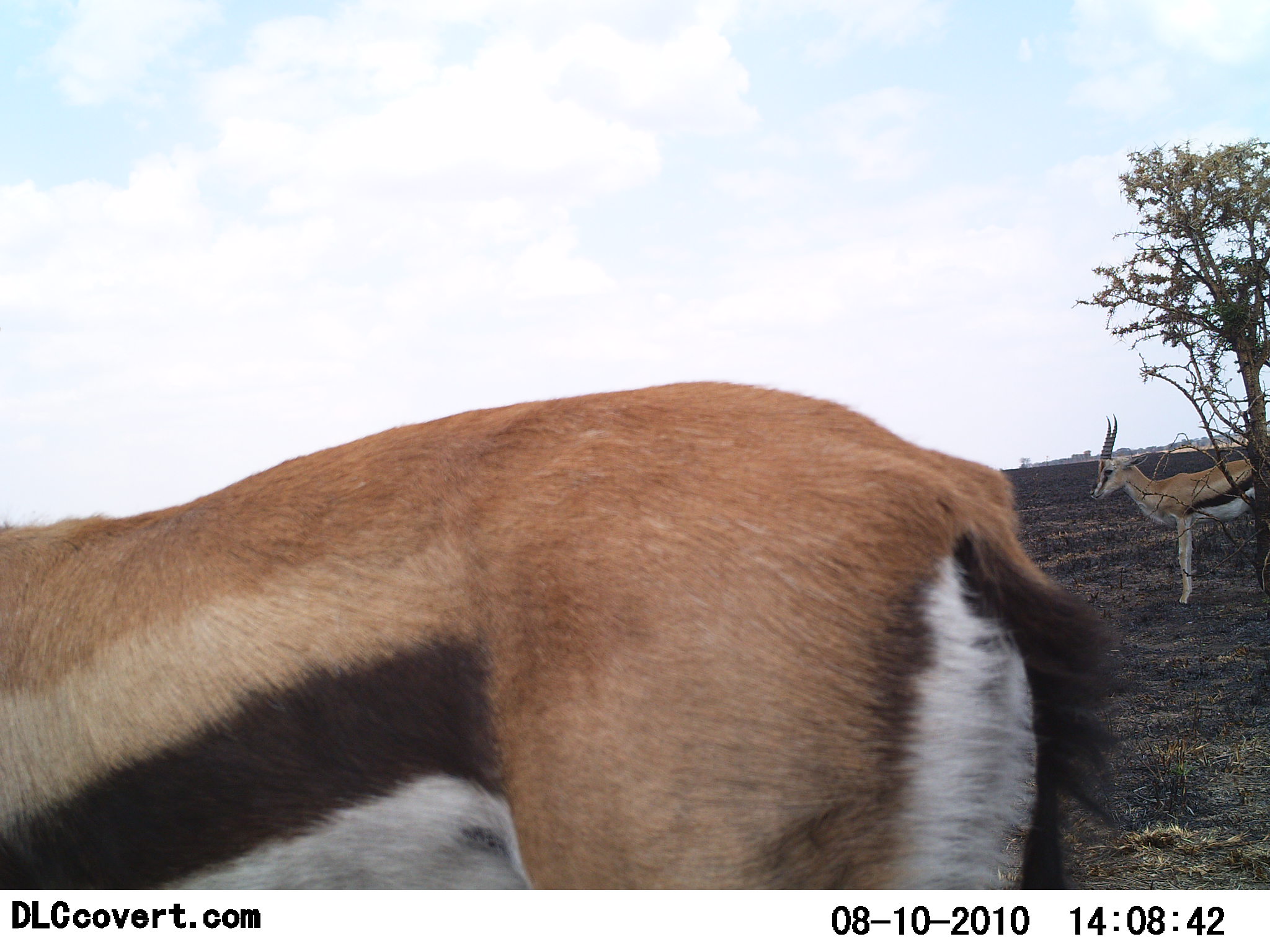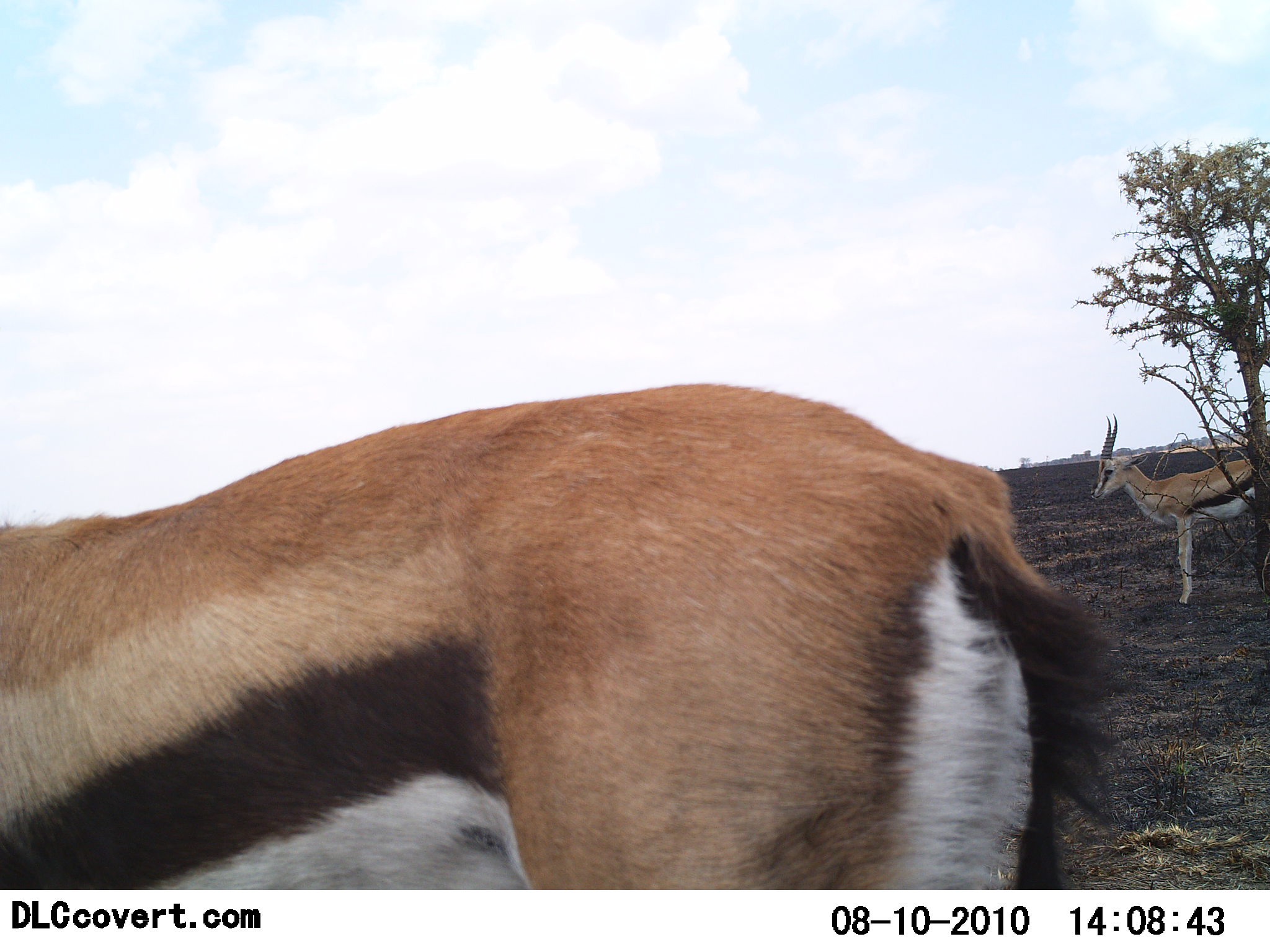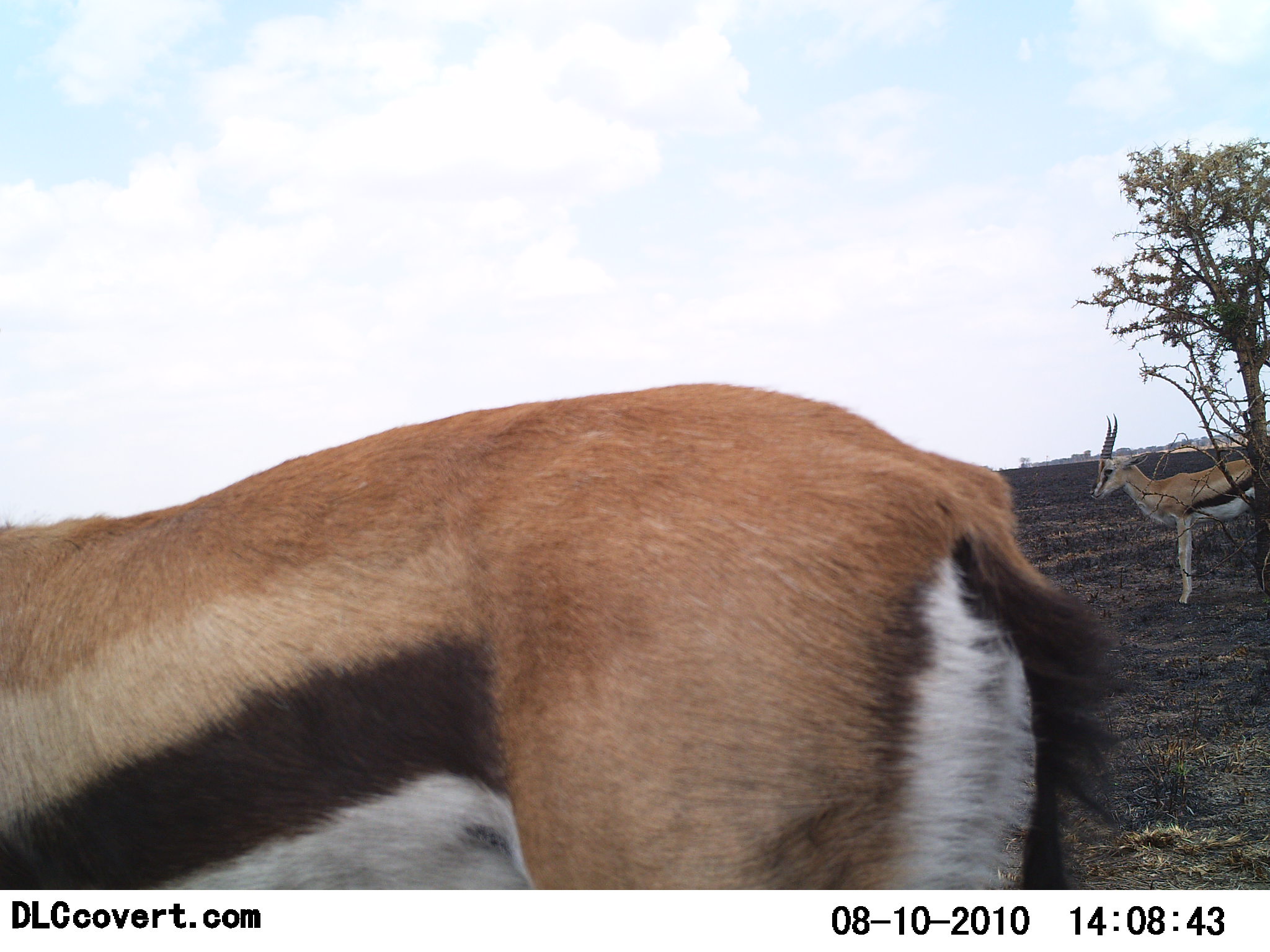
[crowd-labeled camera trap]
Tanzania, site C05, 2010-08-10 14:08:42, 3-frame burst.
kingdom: Animalia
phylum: Chordata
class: Mammalia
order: Artiodactyla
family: Bovidae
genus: Eudorcas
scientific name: Eudorcas thomsonii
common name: thomson's gazelle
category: gazellethomsons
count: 2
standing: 100%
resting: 4%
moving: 0%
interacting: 0%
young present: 0%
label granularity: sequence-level